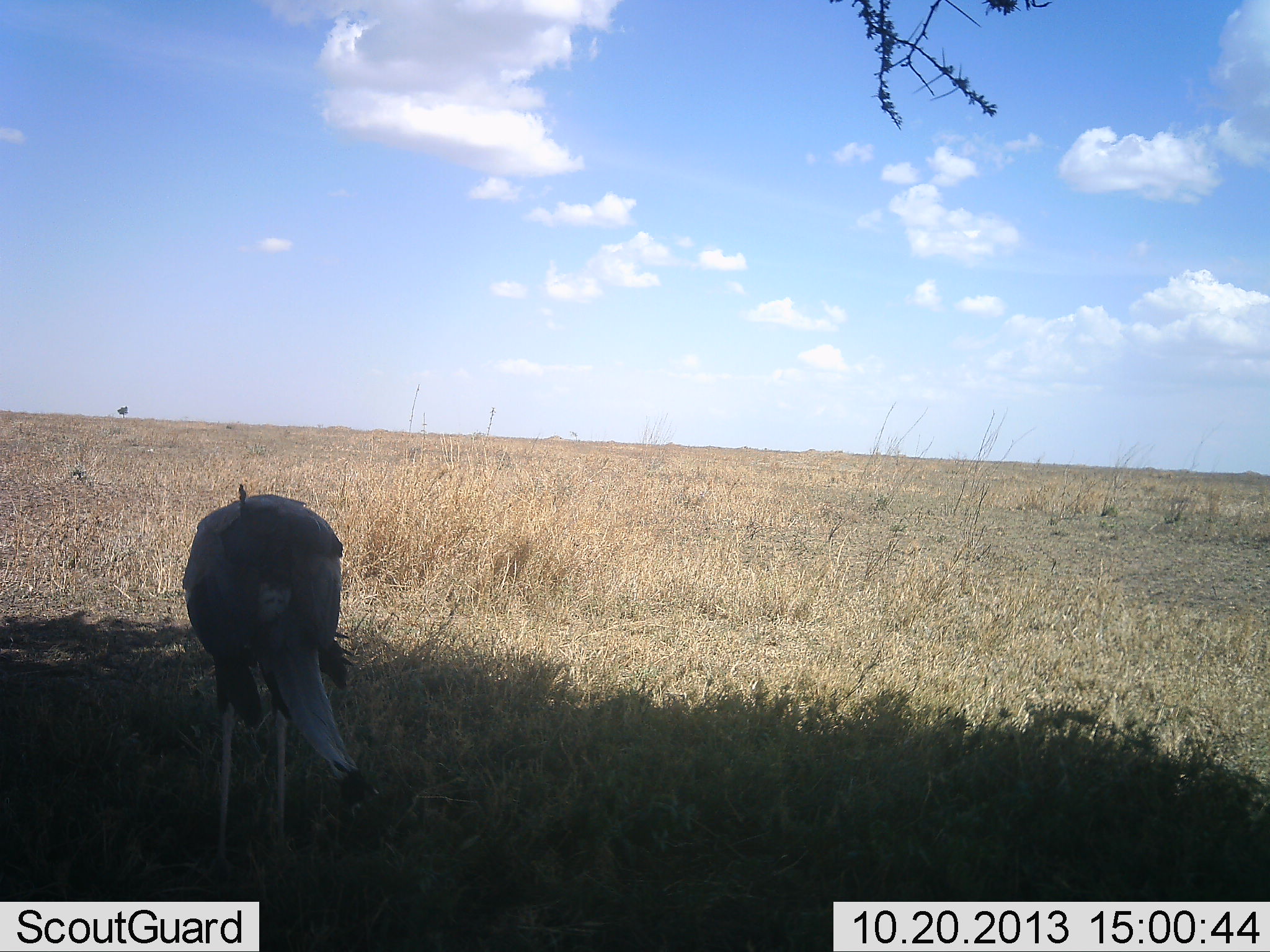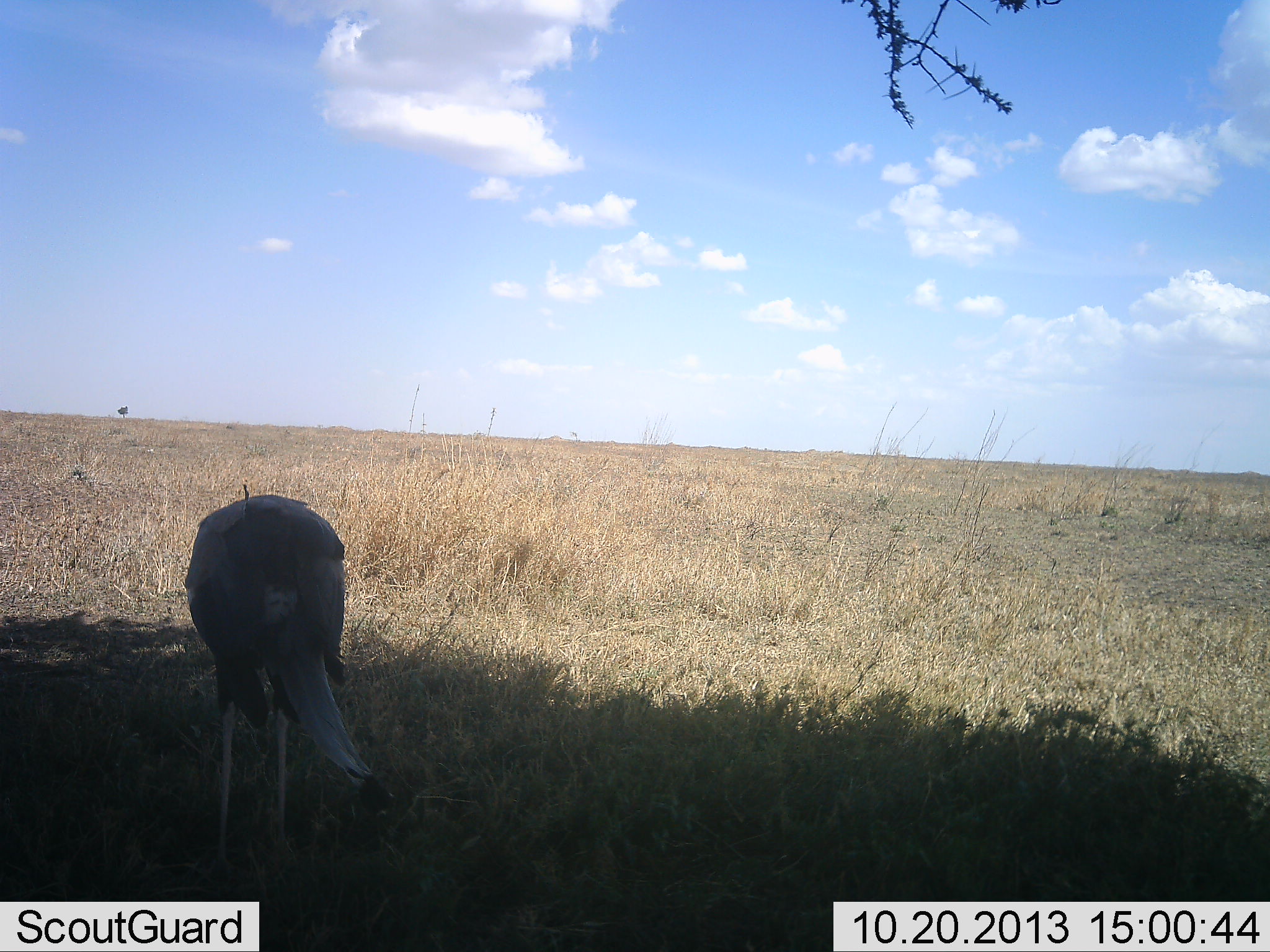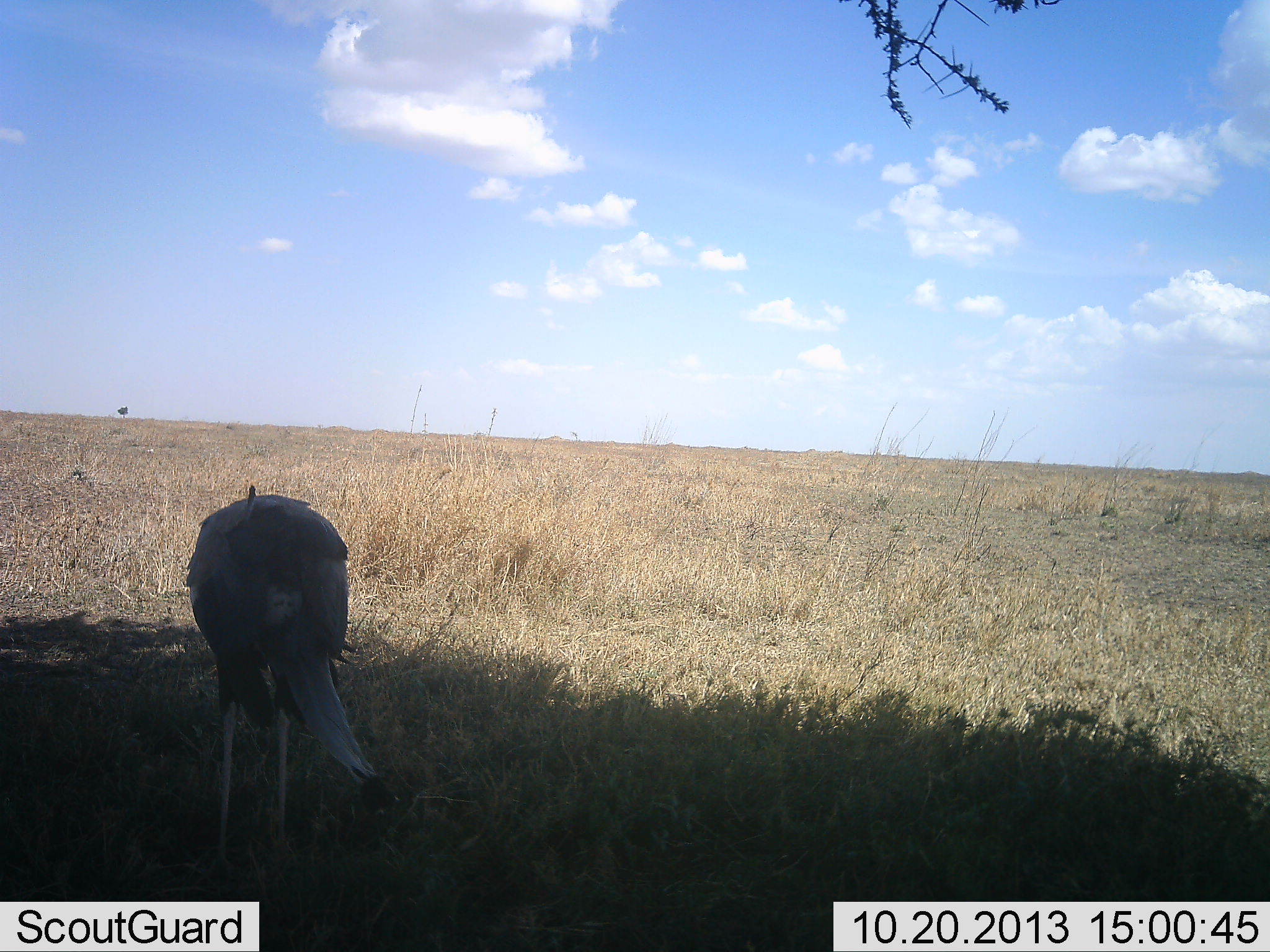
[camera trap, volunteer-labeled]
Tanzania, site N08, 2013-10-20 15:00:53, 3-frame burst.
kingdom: Animalia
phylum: Chordata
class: Aves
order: Accipitriformes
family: Sagittariidae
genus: Sagittarius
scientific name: Sagittarius serpentarius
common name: secretary bird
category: secretarybird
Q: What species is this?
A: Secretarybird (secretary bird) (Sagittarius serpentarius).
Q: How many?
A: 1.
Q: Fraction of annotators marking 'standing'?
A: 78%.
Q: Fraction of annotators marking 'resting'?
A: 0%.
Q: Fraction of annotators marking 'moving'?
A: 0%.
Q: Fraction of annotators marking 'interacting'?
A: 0%.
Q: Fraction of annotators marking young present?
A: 0%.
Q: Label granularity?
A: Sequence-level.